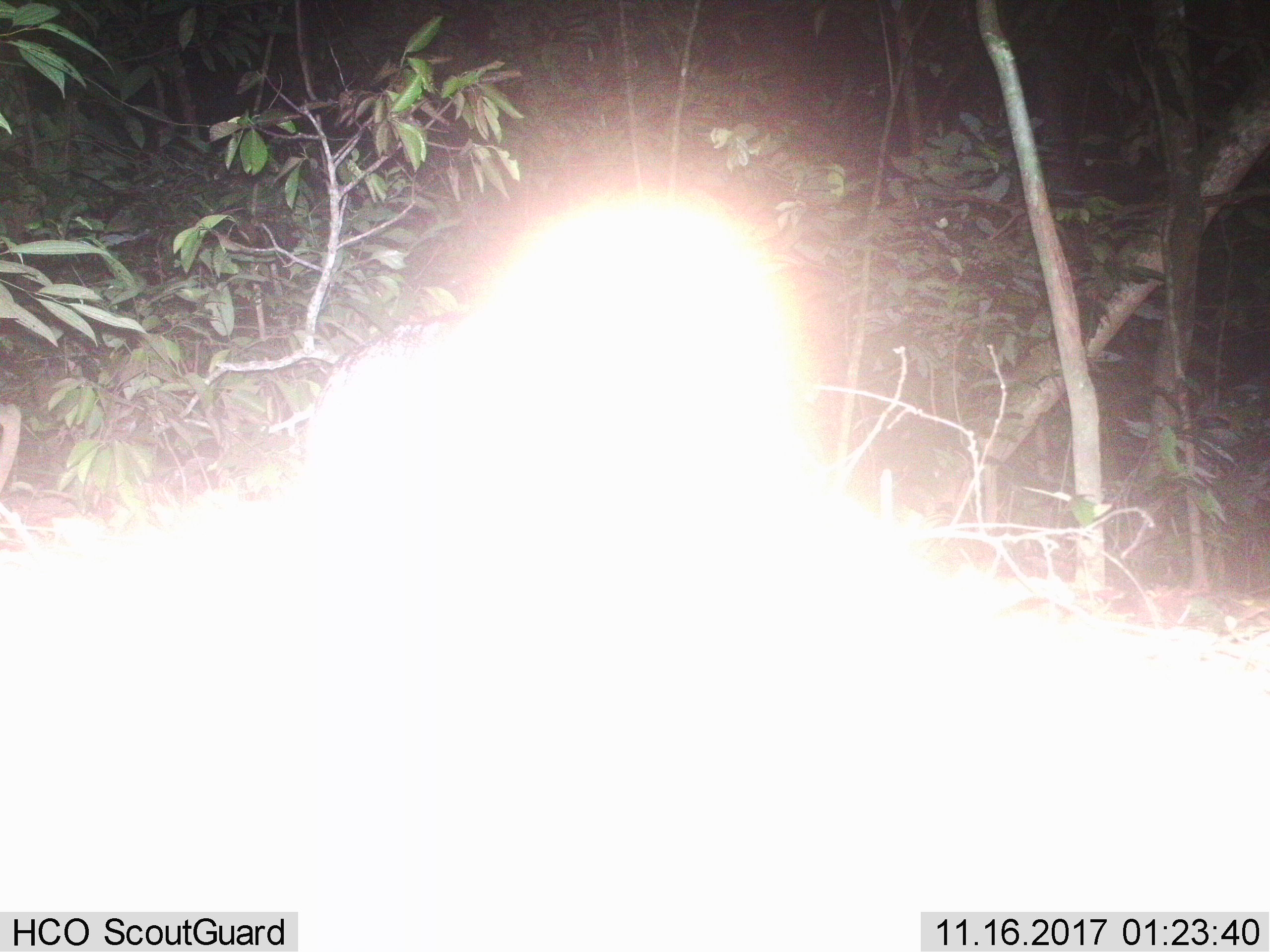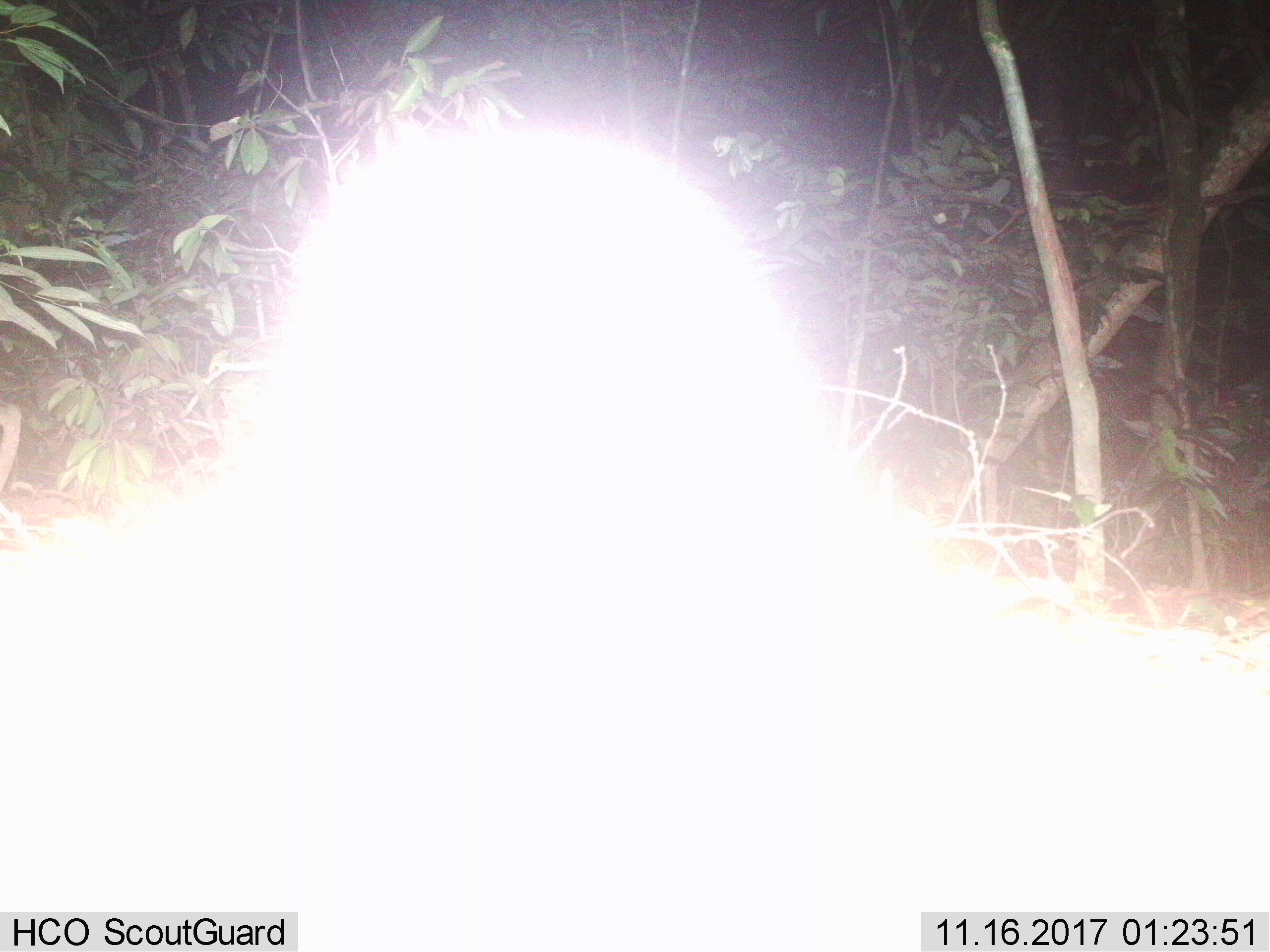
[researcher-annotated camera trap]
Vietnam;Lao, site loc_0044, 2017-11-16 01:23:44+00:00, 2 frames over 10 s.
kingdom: Animalia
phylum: Chordata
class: Mammalia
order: Carnivora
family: Viverridae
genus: Viverra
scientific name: Viverra zibetha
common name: large indian civet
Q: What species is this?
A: Large indian civet (Viverra zibetha).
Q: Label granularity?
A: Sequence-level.